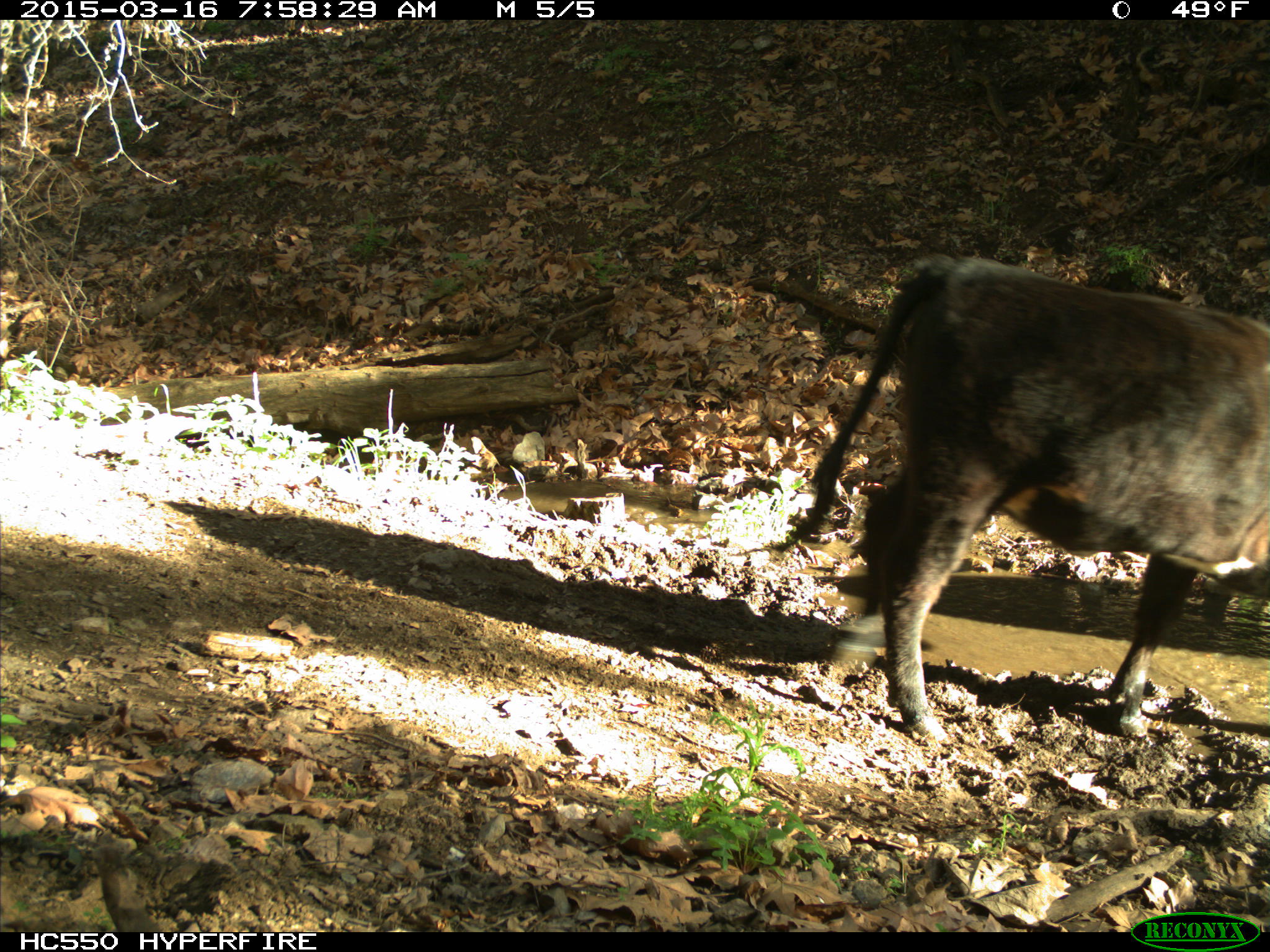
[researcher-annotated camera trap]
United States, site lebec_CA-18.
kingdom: Animalia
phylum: Chordata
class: Mammalia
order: Artiodactyla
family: Bovidae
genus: Bos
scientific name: Bos taurus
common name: domestic cow